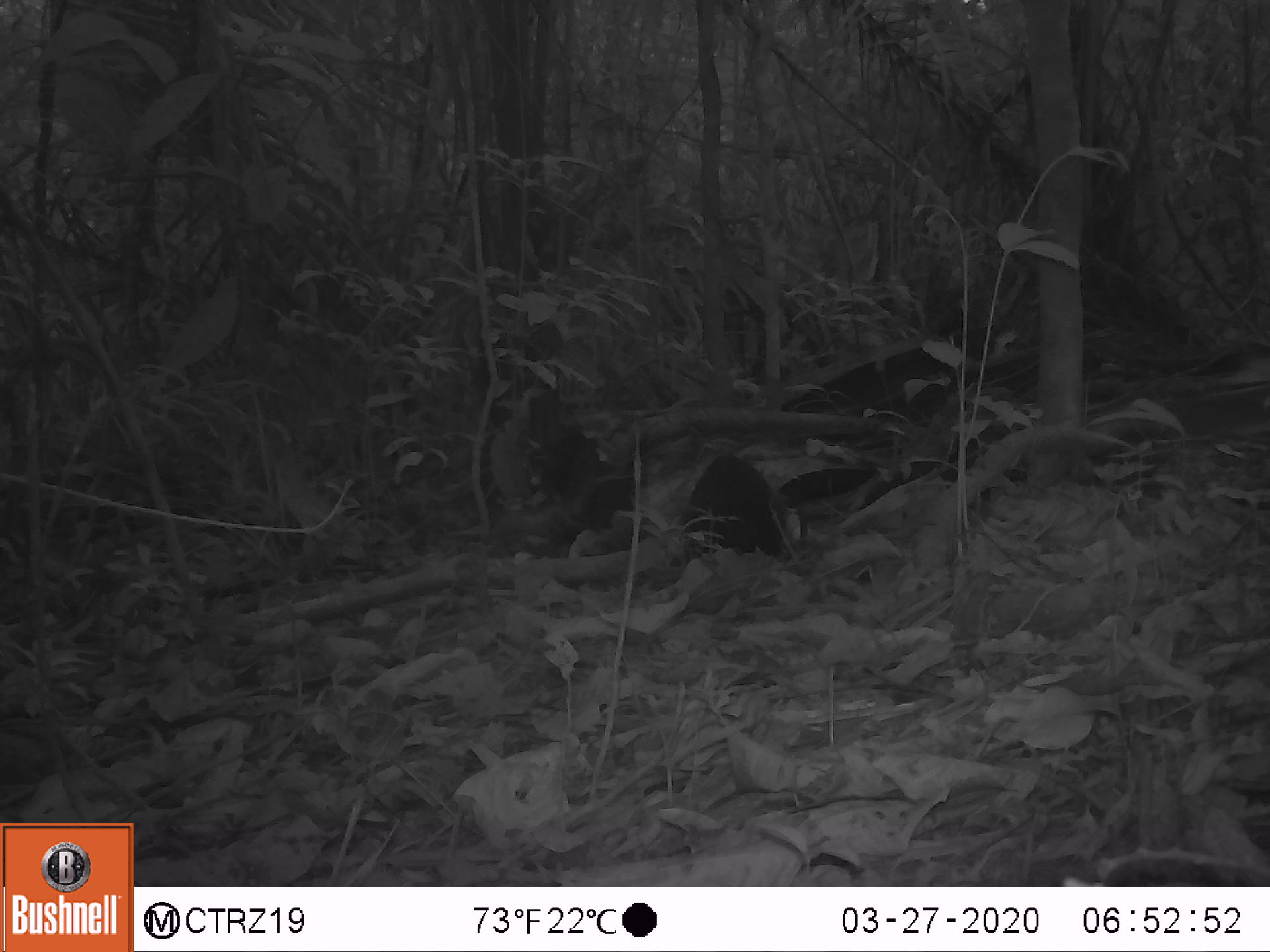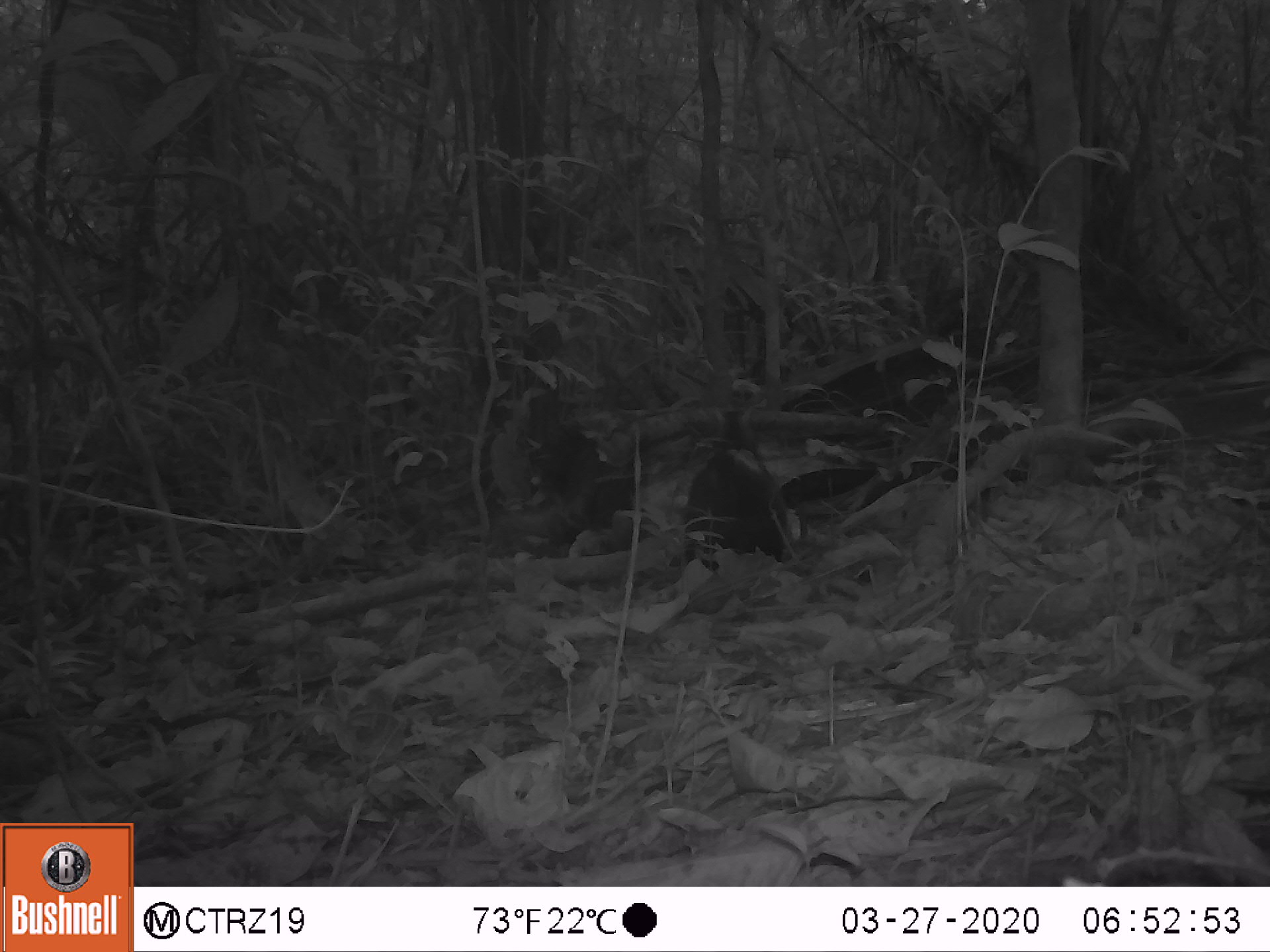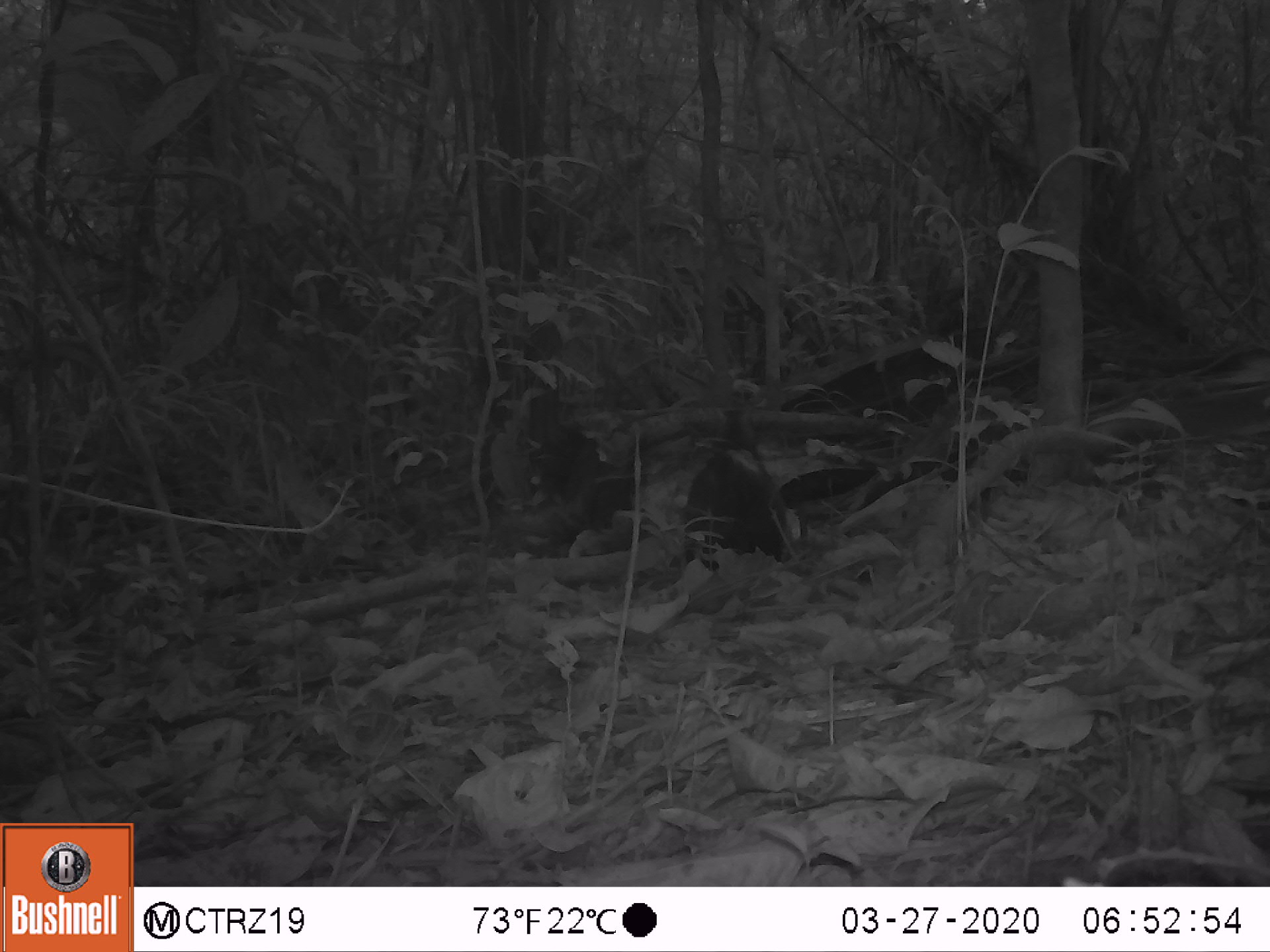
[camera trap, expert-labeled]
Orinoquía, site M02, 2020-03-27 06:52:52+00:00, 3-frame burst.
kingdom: Animalia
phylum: Chordata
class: Mammalia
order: Rodentia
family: Dasyproctidae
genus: Dasyprocta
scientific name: Dasyprocta fuliginosa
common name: black agouti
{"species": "black agouti (Dasyprocta fuliginosa)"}